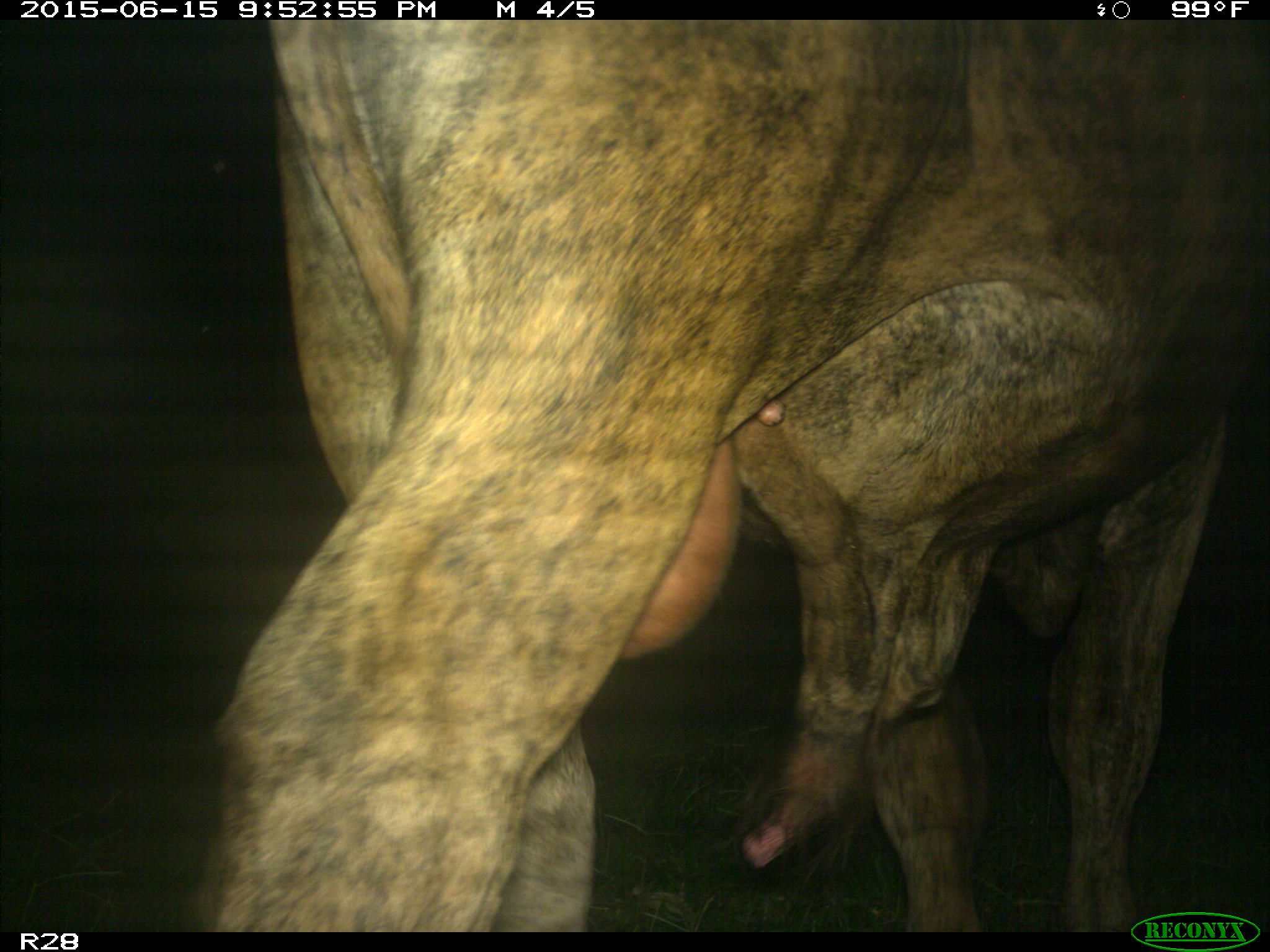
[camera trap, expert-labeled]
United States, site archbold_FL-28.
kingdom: Animalia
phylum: Chordata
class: Mammalia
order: Artiodactyla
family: Bovidae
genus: Bos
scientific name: Bos taurus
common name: domestic cow